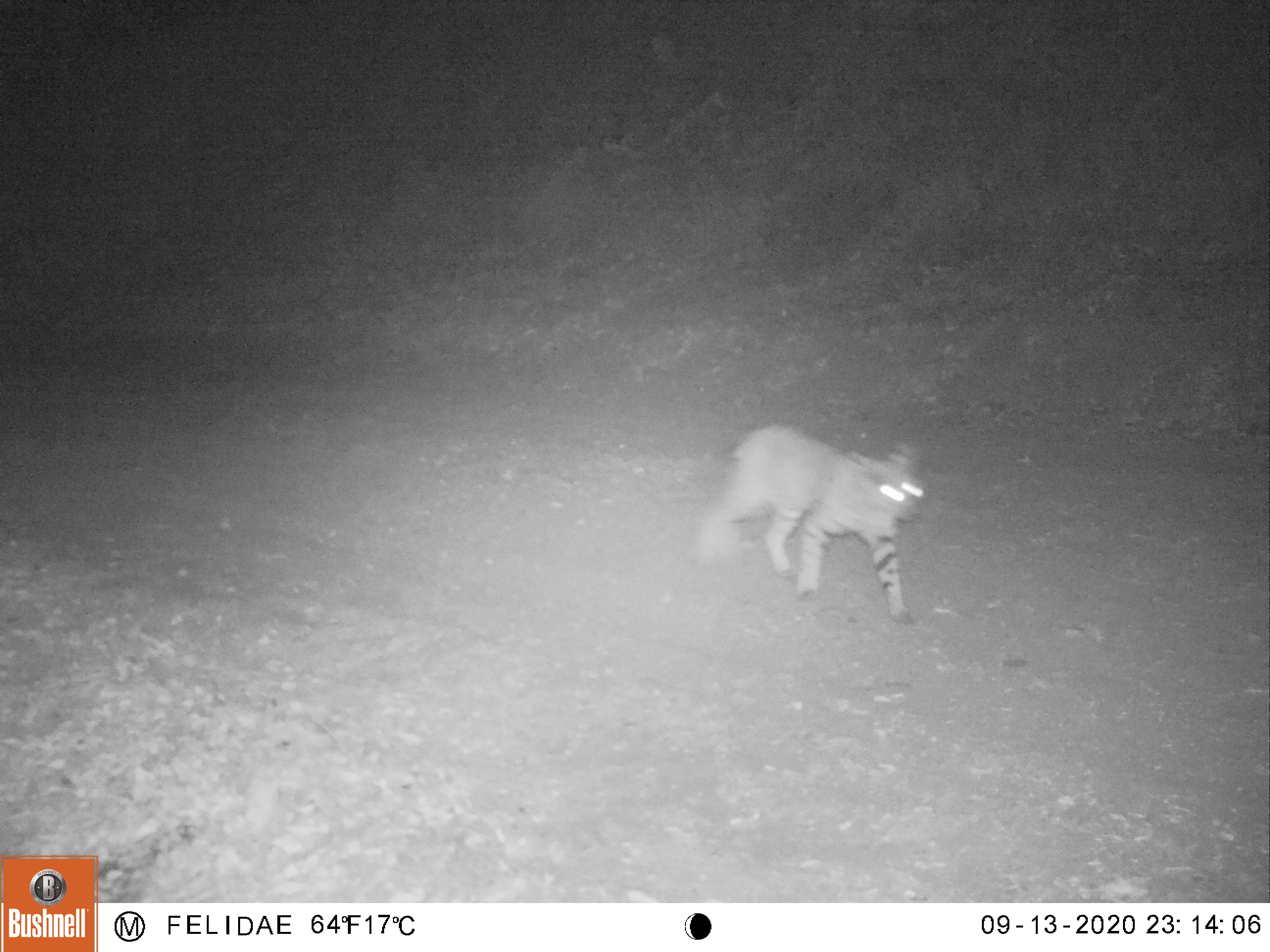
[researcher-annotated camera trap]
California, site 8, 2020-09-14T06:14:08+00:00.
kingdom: Animalia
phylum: Chordata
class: Mammalia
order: Carnivora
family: Felidae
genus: Lynx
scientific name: Lynx rufus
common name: bobcat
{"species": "bobcat (Lynx rufus)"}